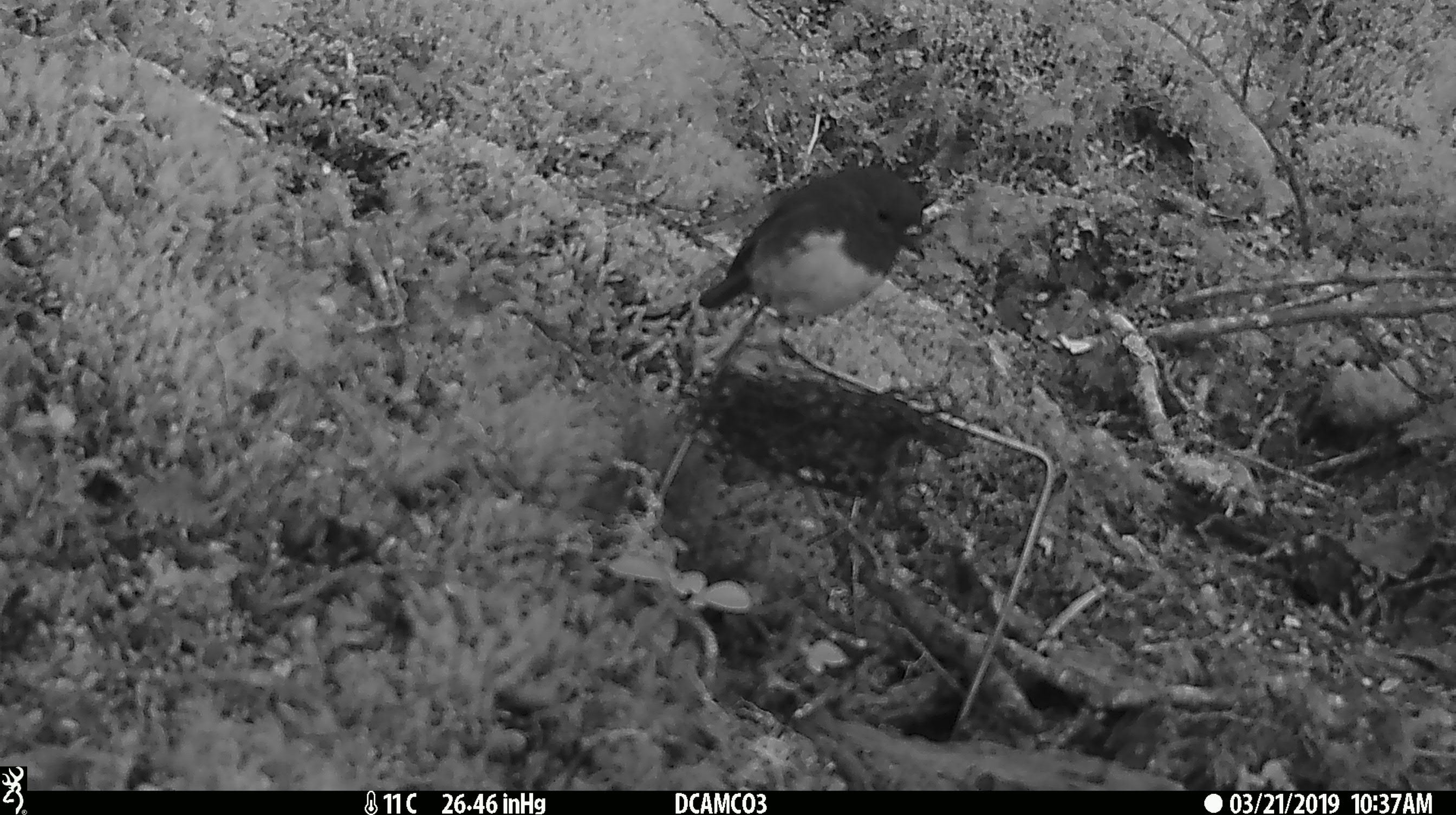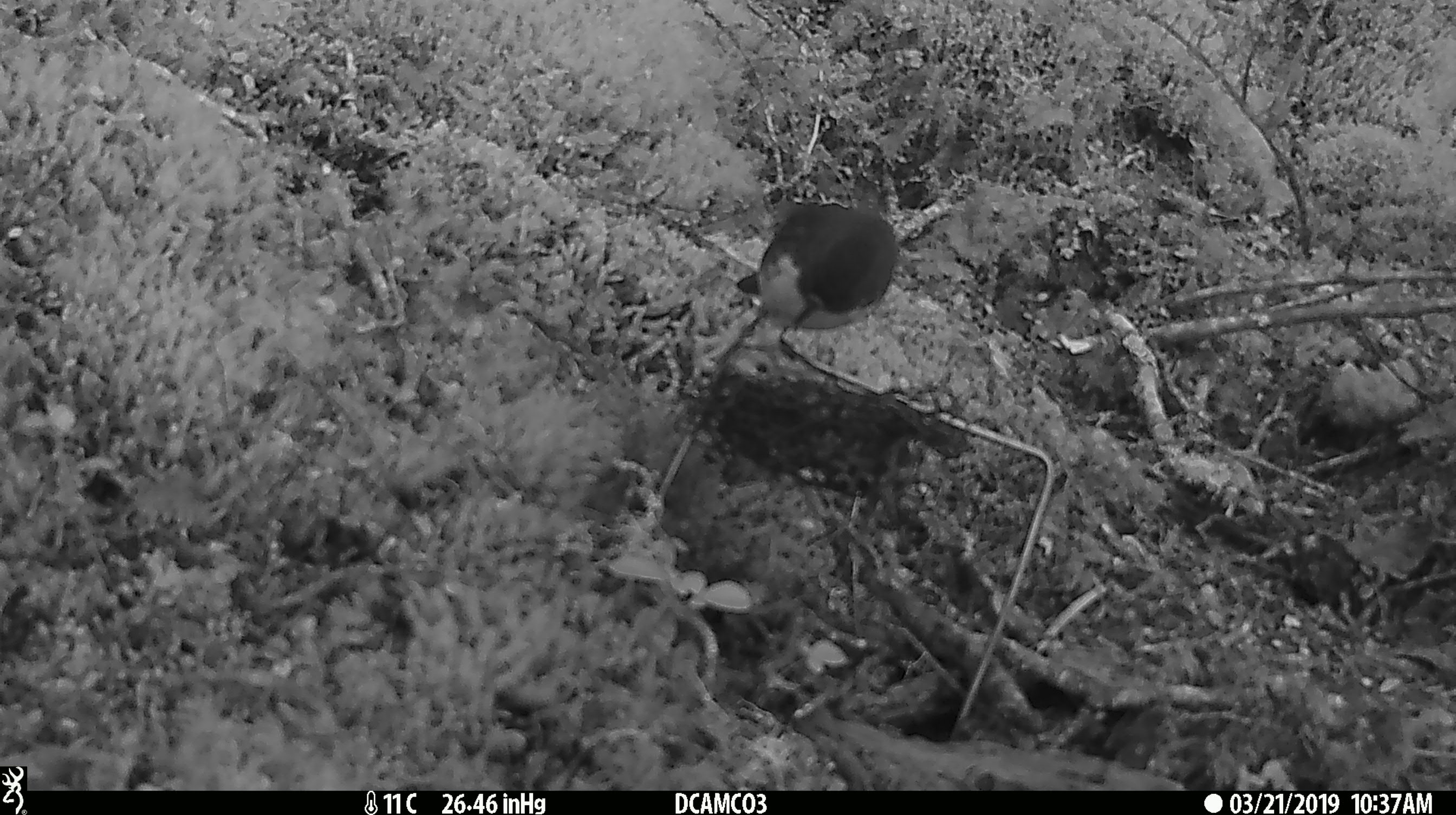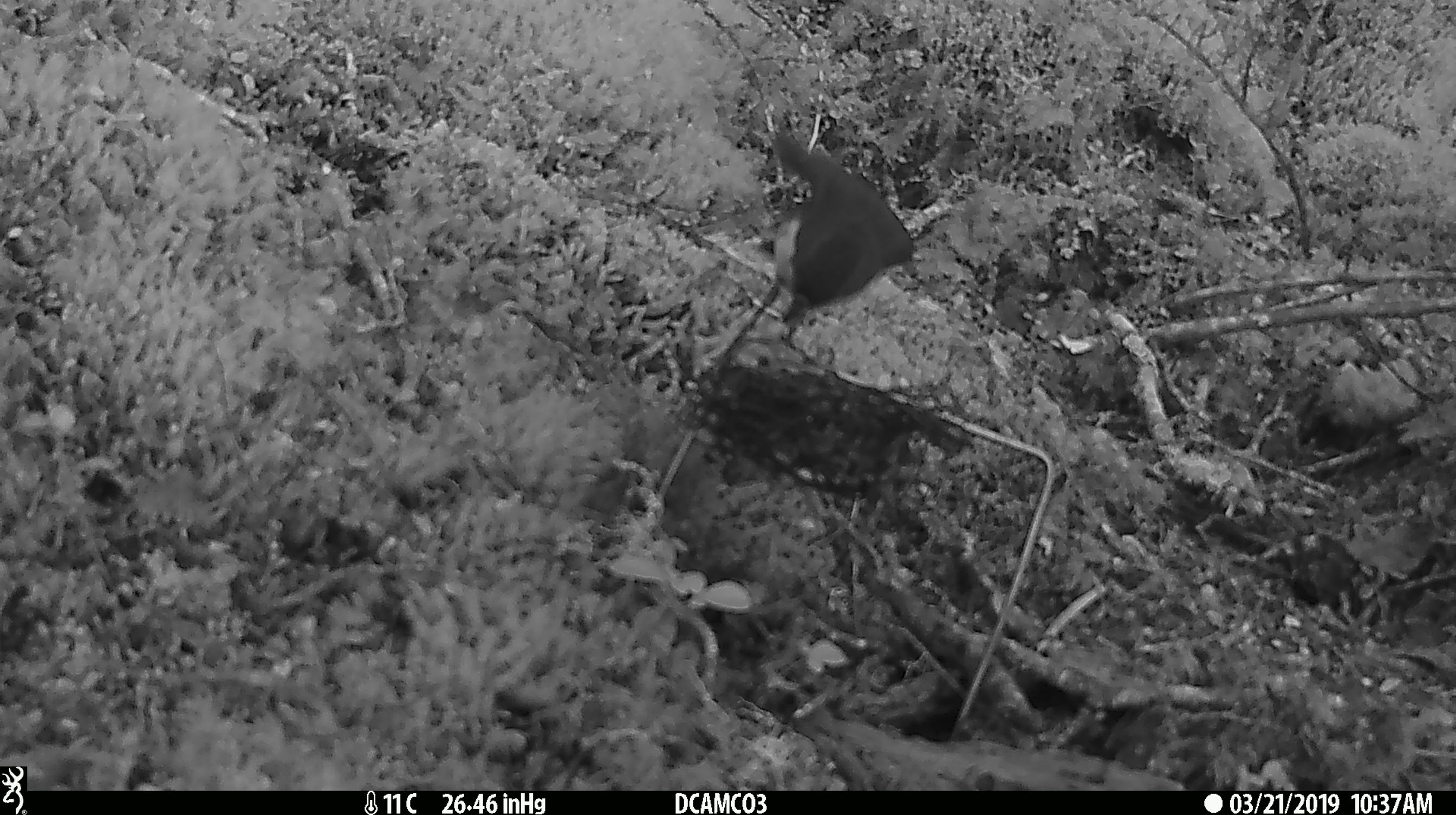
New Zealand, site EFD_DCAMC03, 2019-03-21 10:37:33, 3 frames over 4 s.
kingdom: Animalia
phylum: Chordata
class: Aves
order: Passeriformes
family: Petroicidae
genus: Petroica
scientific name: Petroica australis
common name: new zealand robin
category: robin